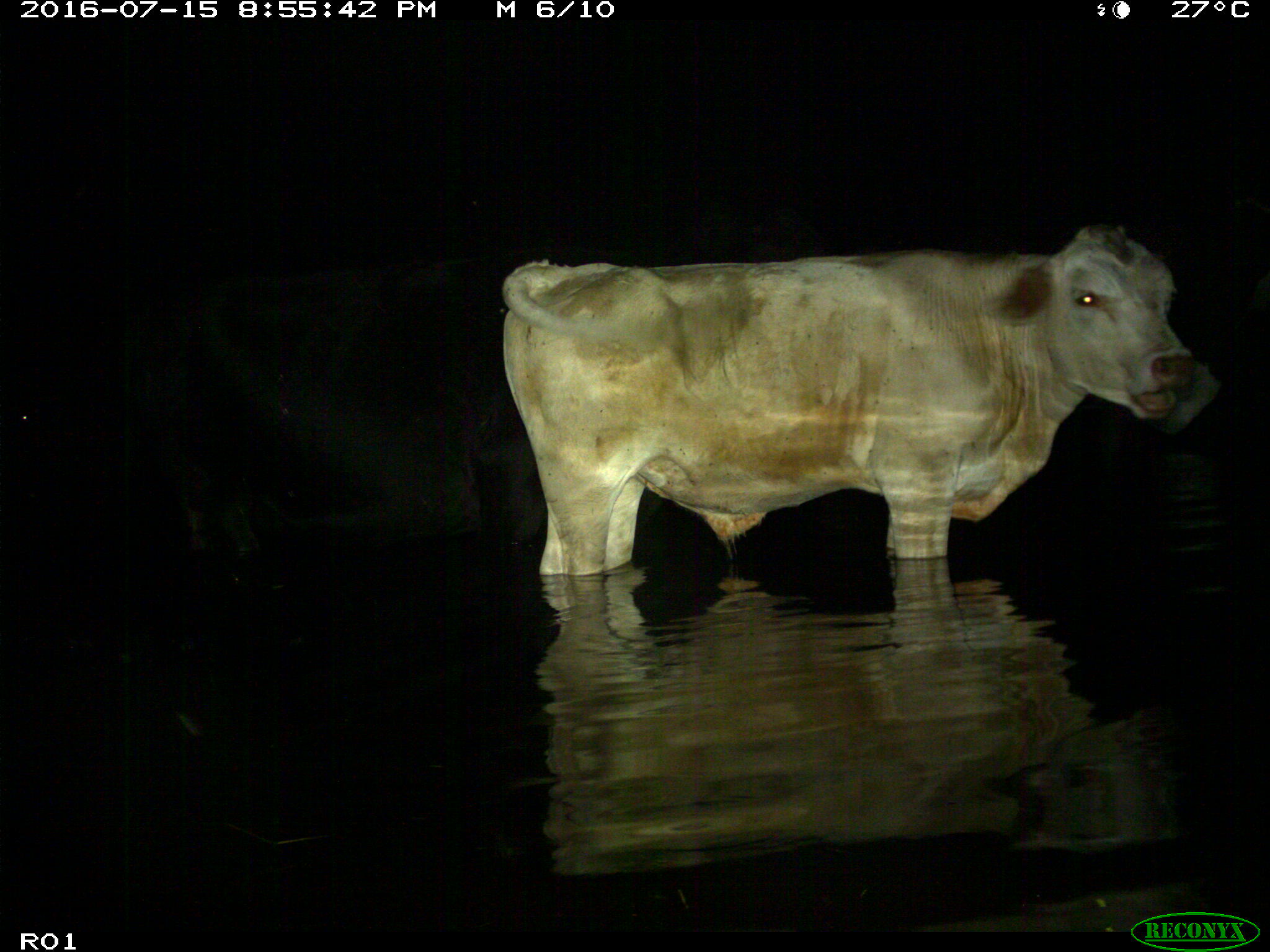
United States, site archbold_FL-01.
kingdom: Animalia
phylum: Chordata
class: Mammalia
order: Artiodactyla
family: Bovidae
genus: Bos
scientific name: Bos taurus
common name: domestic cow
Bos taurus (domestic cow).